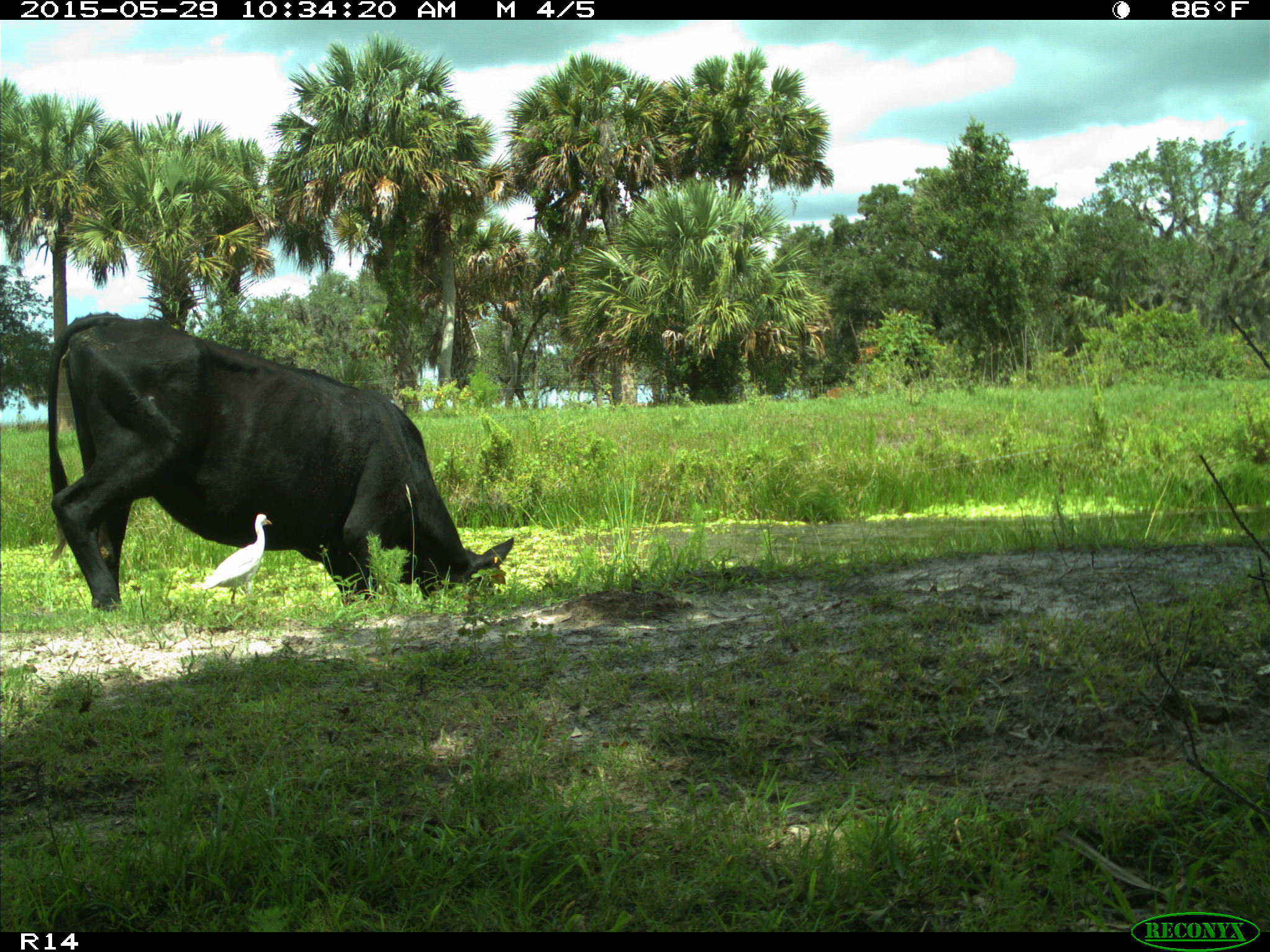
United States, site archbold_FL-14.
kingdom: Animalia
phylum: Chordata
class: Mammalia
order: Artiodactyla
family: Bovidae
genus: Bos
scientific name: Bos taurus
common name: domestic cow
Bos taurus (domestic cow).